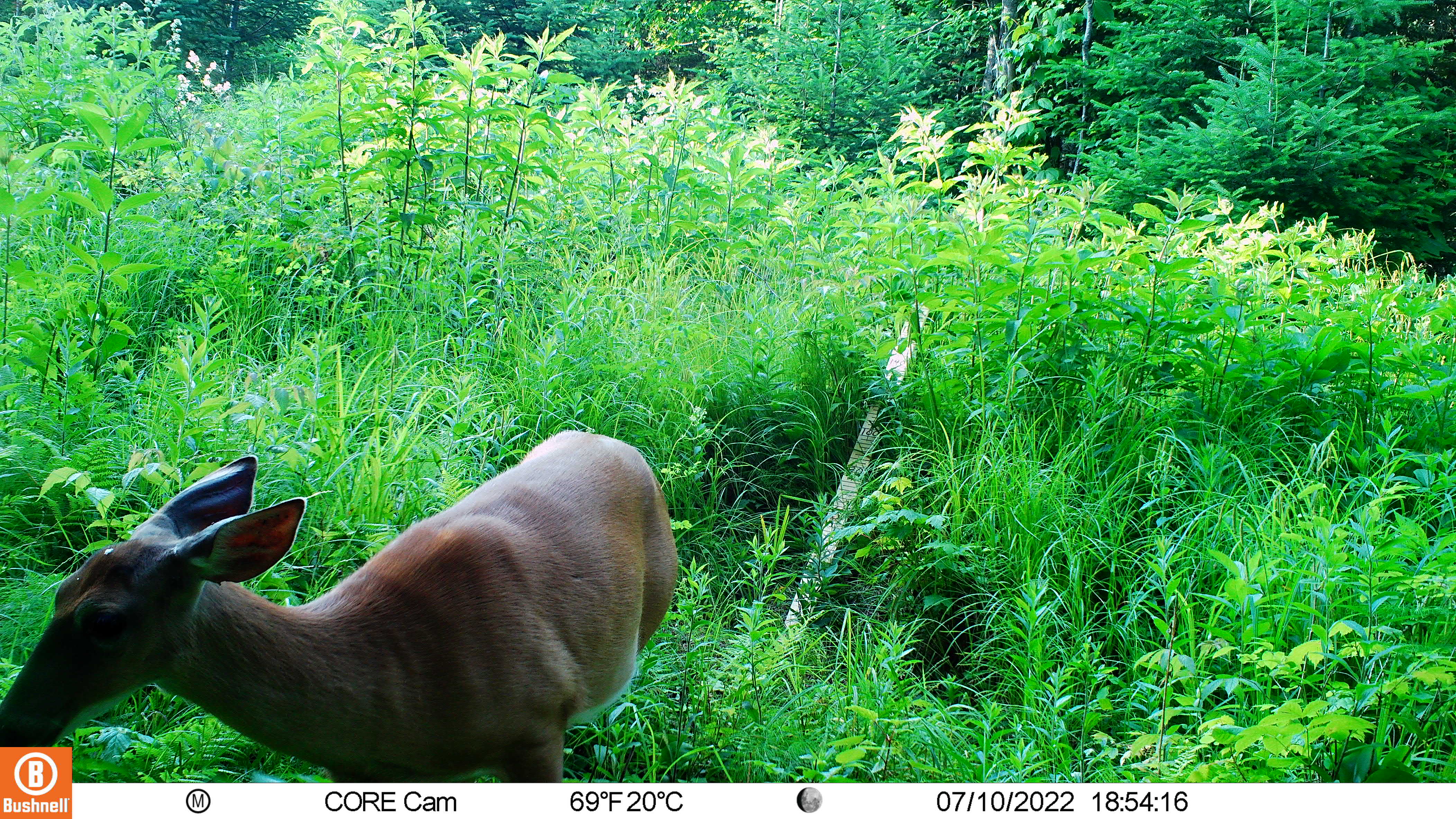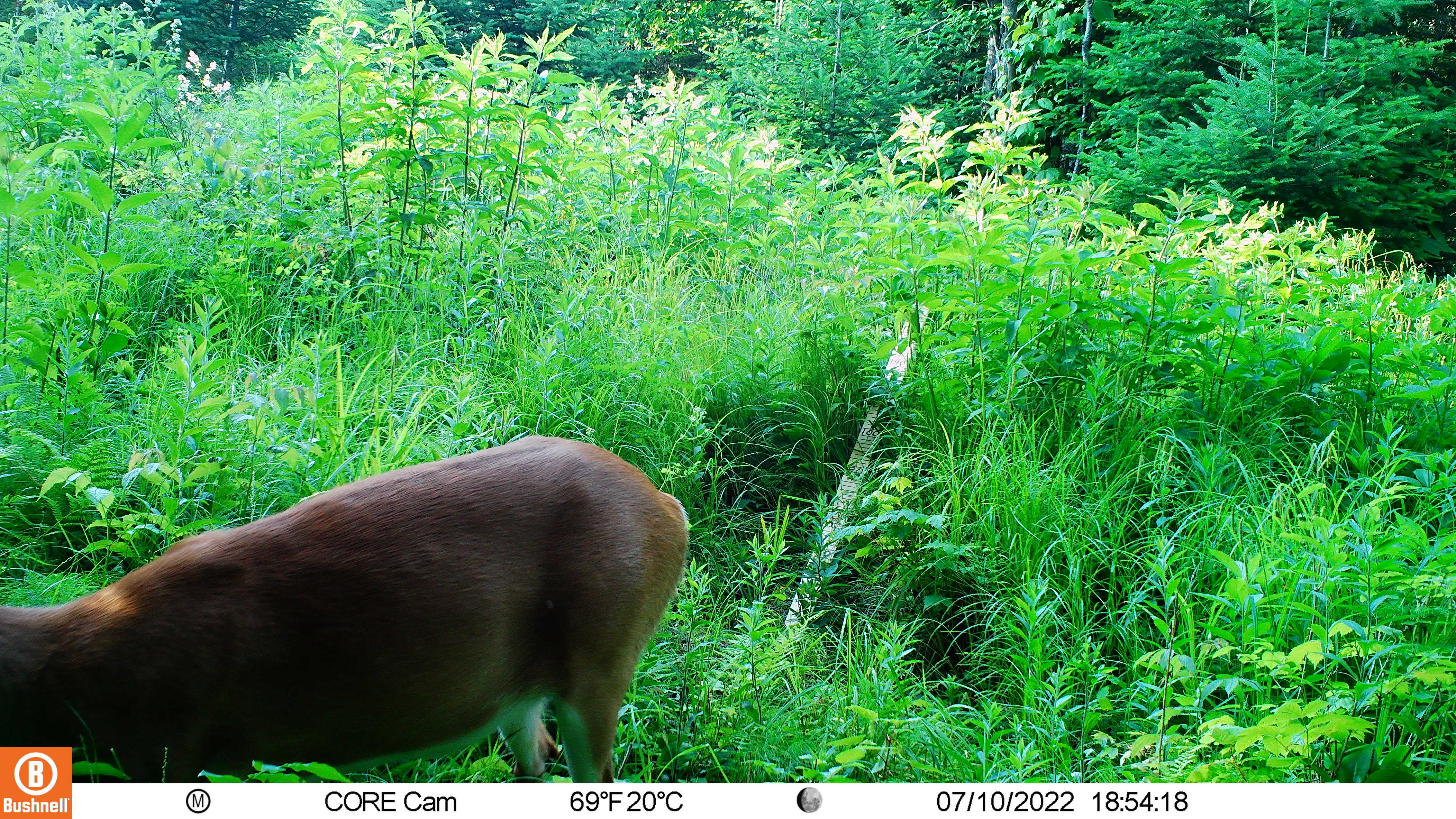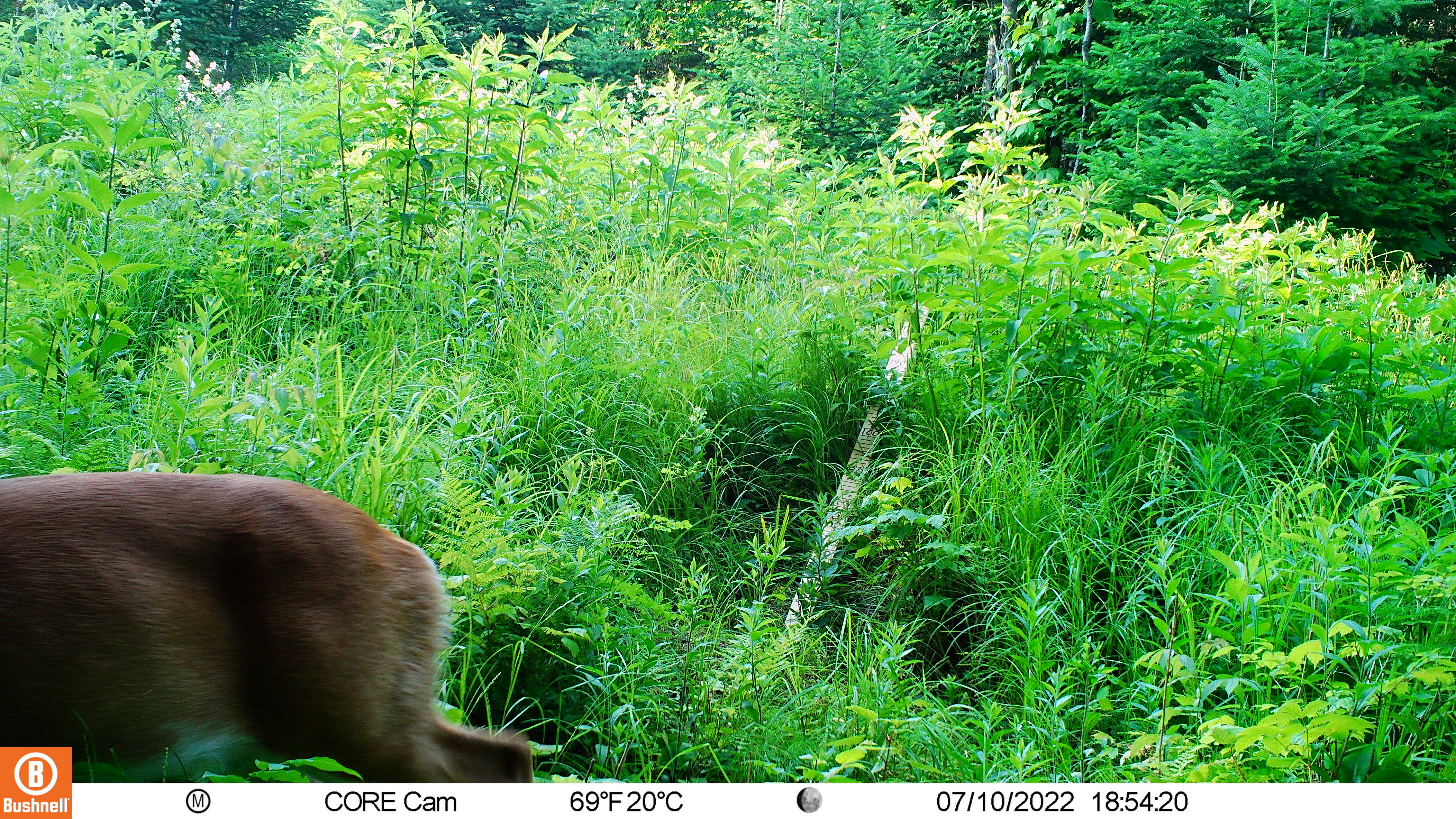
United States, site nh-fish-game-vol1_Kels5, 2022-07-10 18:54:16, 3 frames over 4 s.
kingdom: Animalia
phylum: Chordata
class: Mammalia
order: Artiodactyla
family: Cervidae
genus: Odocoileus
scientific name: Odocoileus virginianus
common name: white-tailed deer